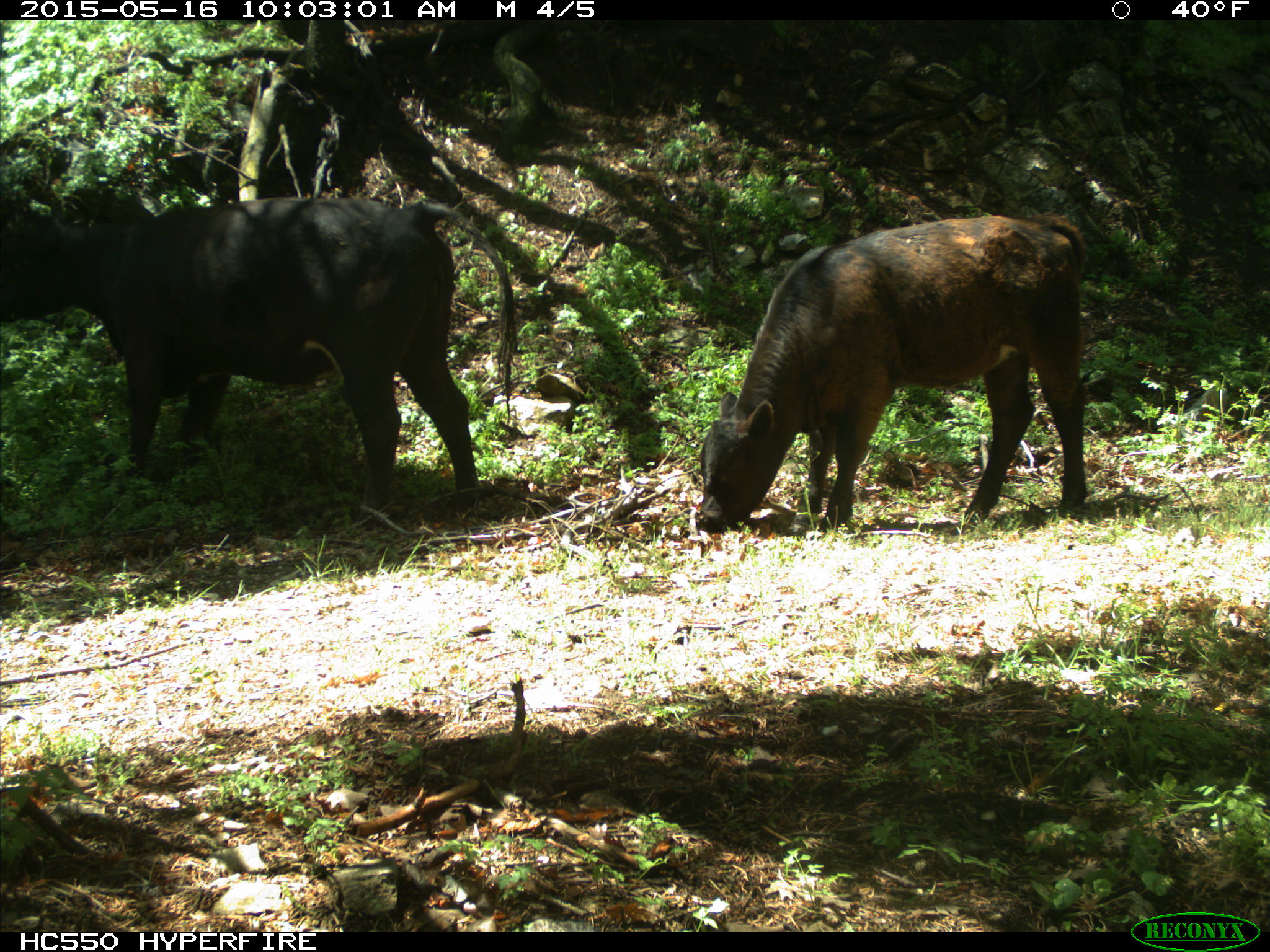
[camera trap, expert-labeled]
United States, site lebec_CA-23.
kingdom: Animalia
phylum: Chordata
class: Mammalia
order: Artiodactyla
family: Bovidae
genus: Bos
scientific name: Bos taurus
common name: domestic cow